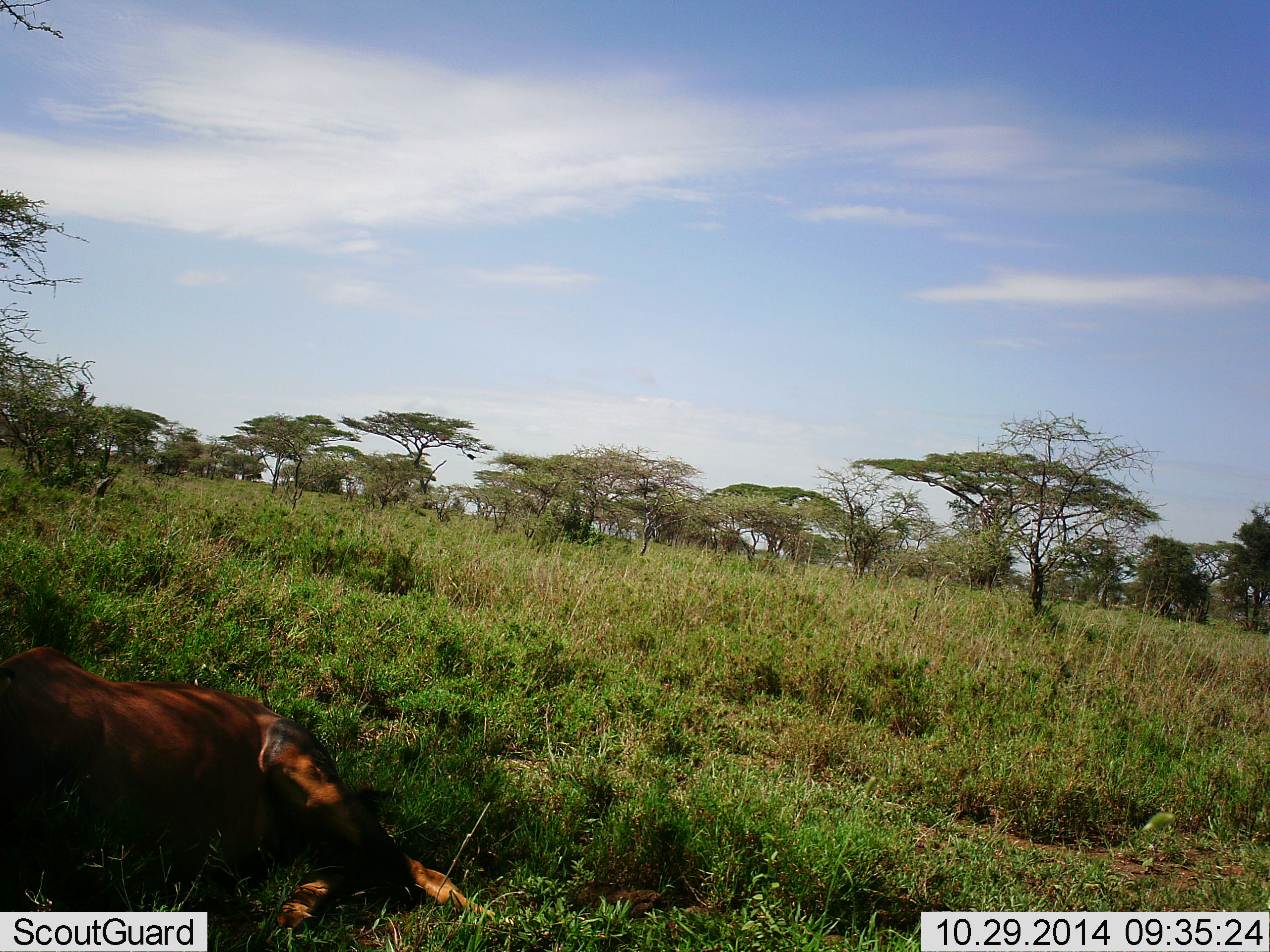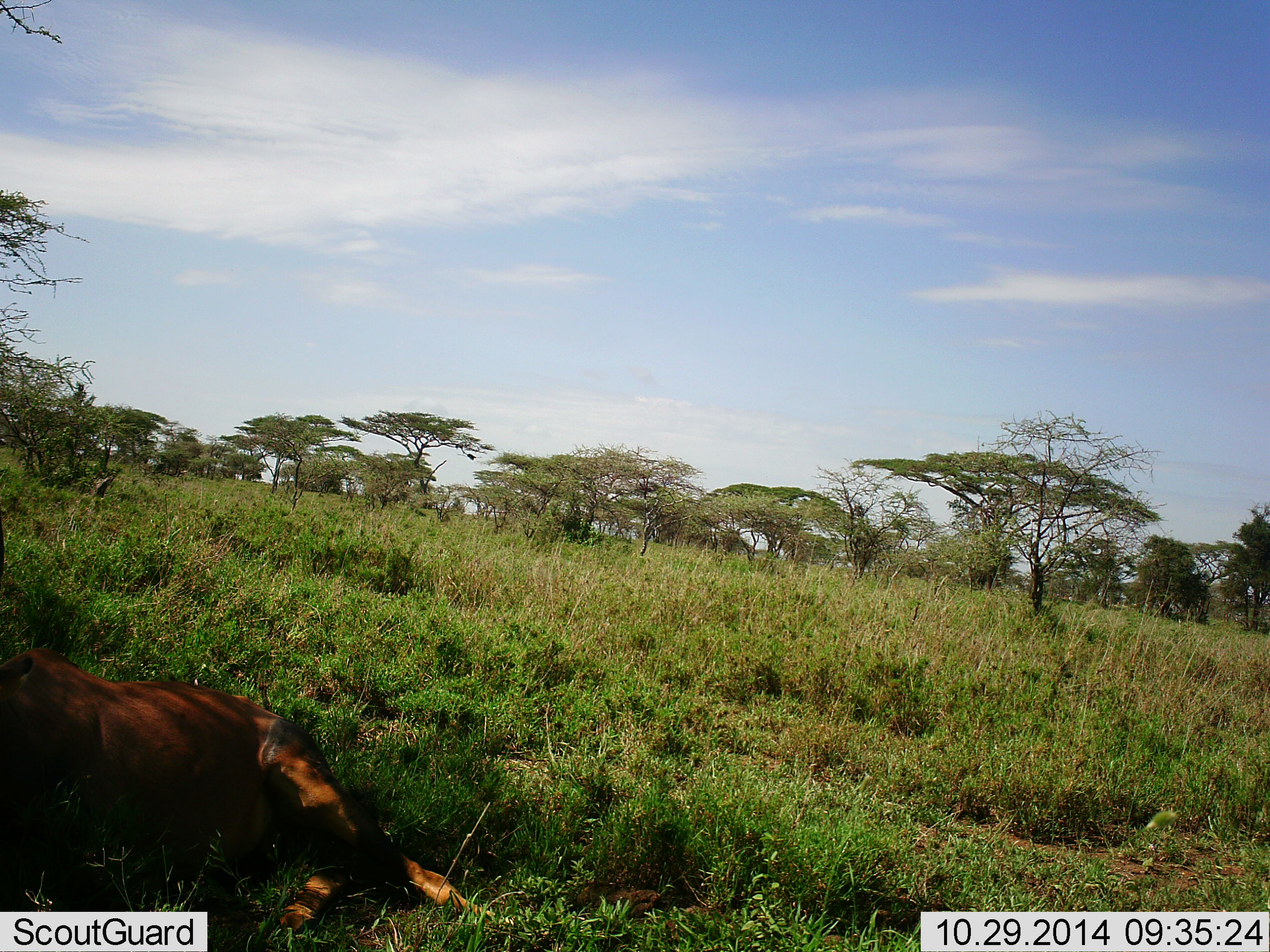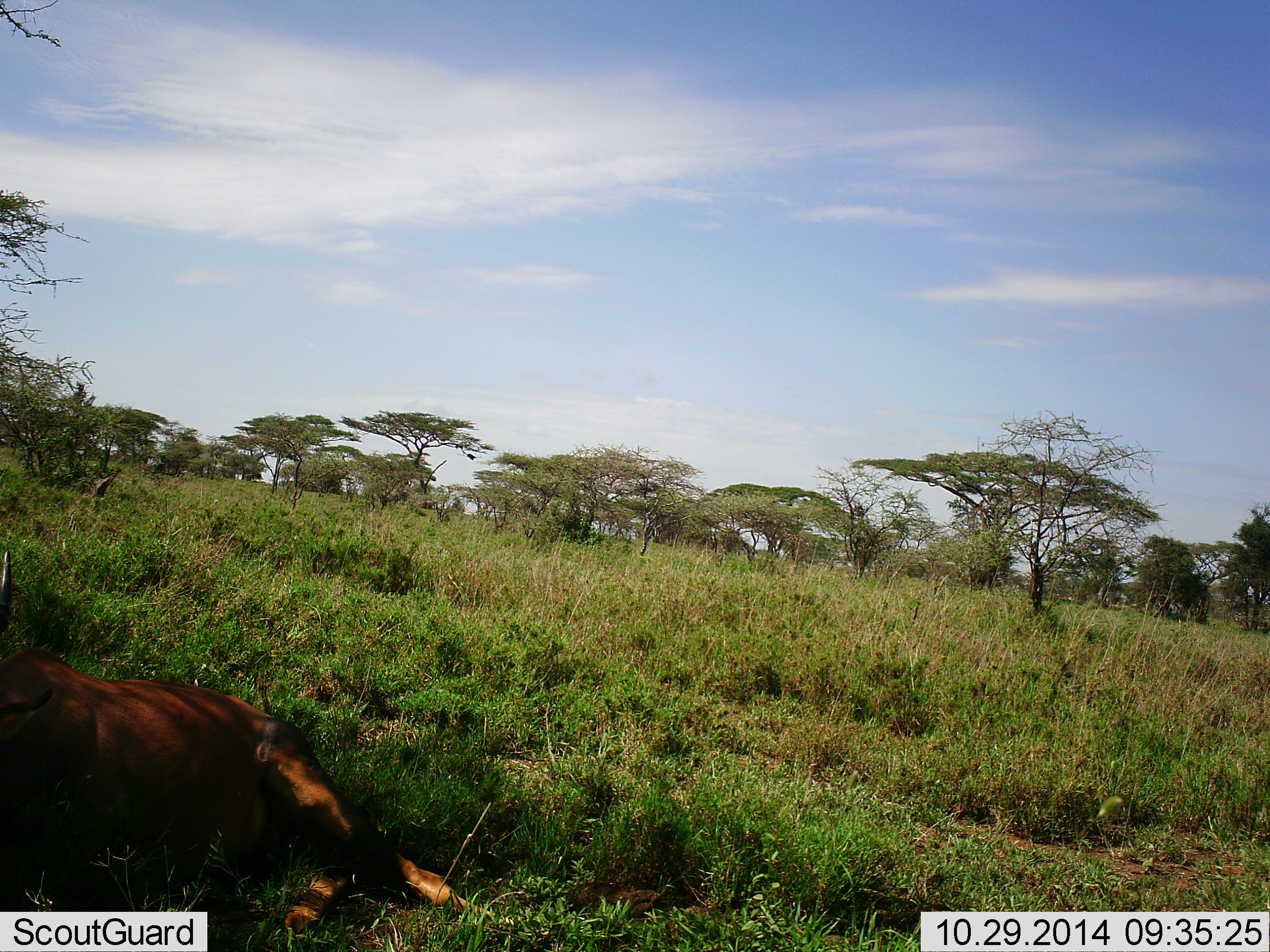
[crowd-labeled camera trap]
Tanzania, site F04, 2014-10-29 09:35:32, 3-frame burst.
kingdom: Animalia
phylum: Chordata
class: Mammalia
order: Artiodactyla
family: Bovidae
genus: Damaliscus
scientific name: Damaliscus lunatus jimela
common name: topi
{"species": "topi (Damaliscus lunatus jimela)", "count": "1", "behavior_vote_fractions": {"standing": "10%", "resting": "100%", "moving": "0%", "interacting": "0%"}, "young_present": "0%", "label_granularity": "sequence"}